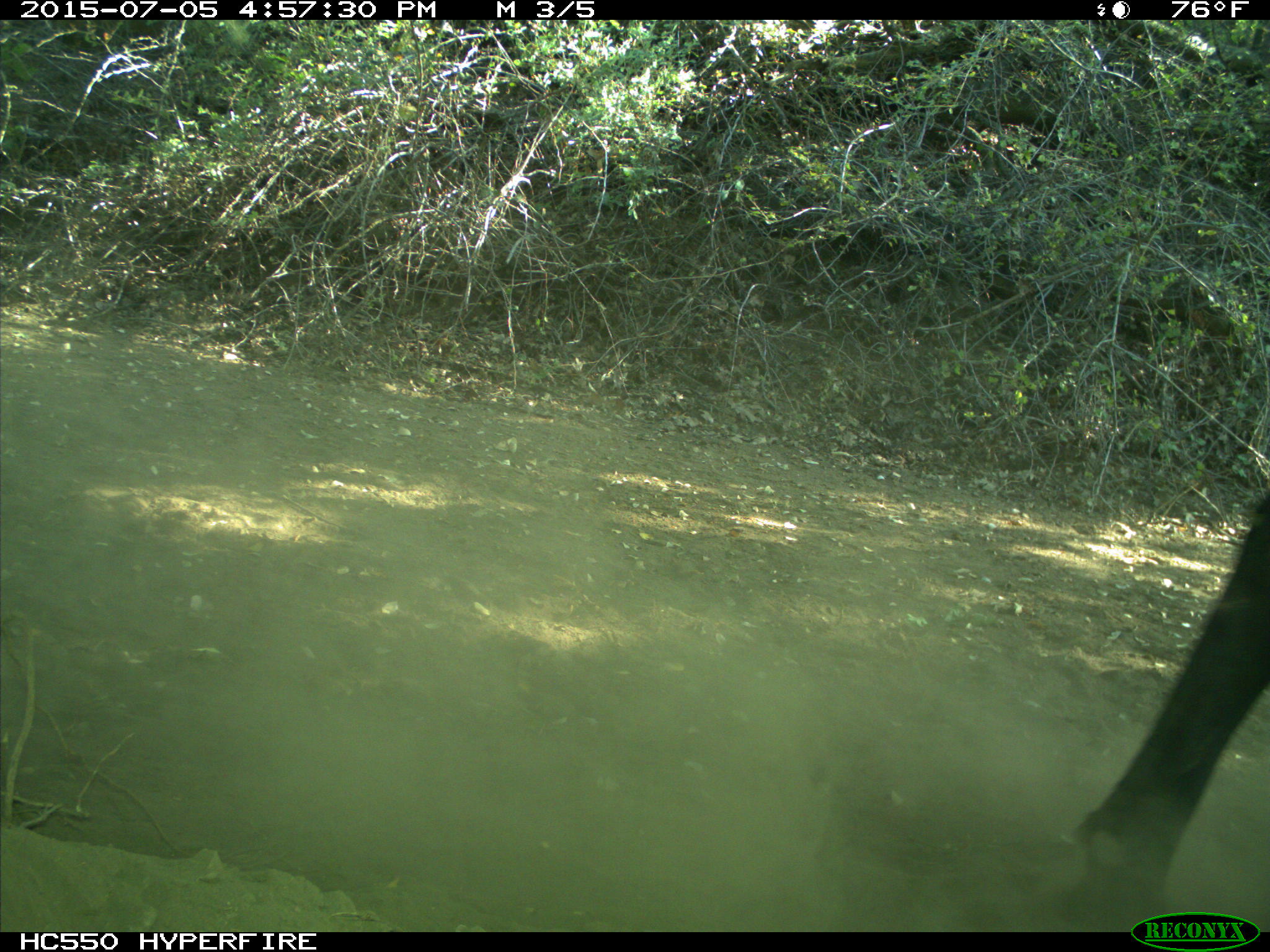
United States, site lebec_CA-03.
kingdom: Animalia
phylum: Chordata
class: Mammalia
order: Artiodactyla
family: Bovidae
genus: Bos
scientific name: Bos taurus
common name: domestic cow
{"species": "Bos taurus (domestic cow)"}